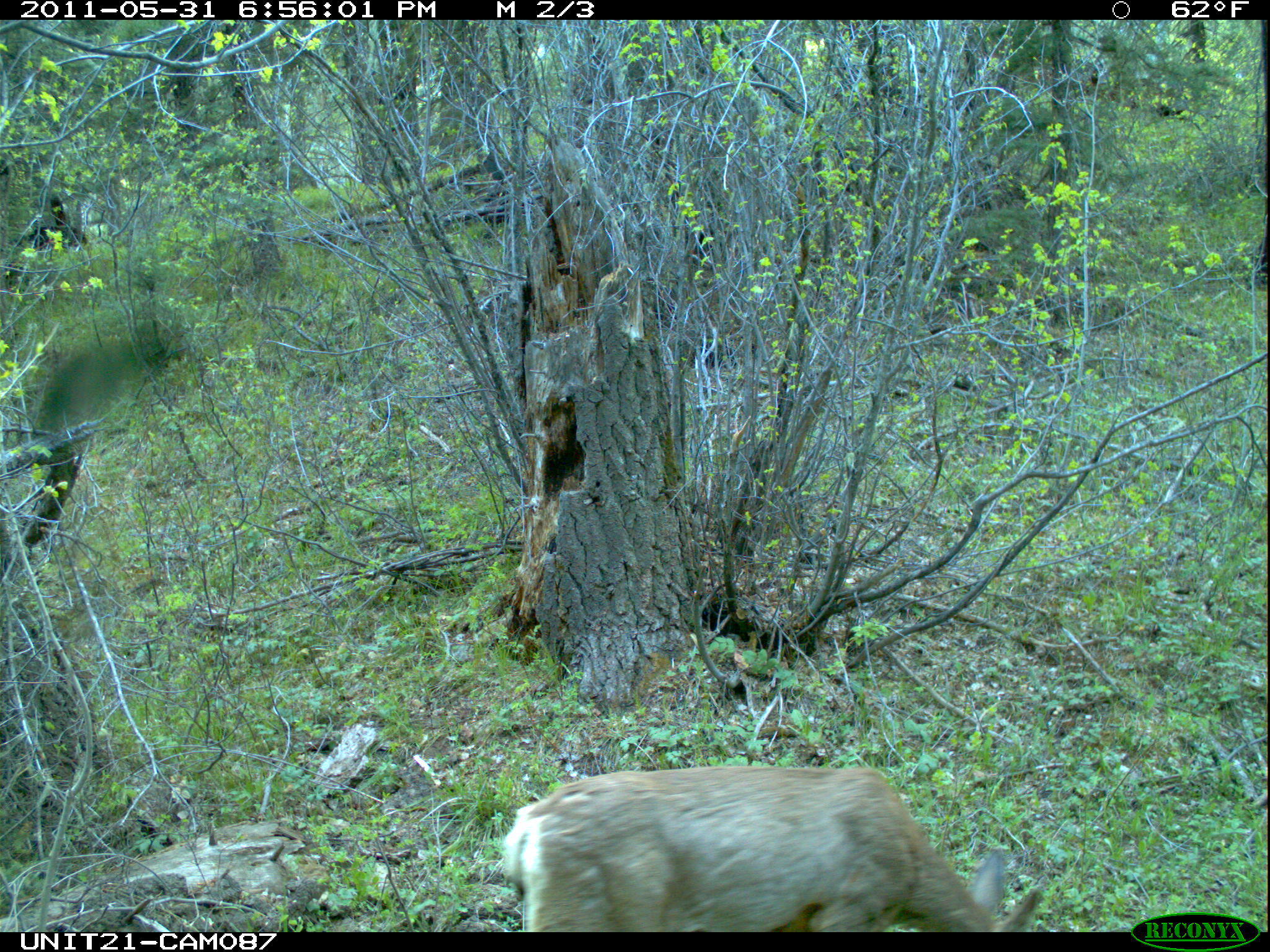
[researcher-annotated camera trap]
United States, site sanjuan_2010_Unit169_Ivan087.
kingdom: Animalia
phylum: Chordata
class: Mammalia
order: Artiodactyla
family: Cervidae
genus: Odocoileus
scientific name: Odocoileus hemionus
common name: mule deer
Odocoileus hemionus (mule deer).